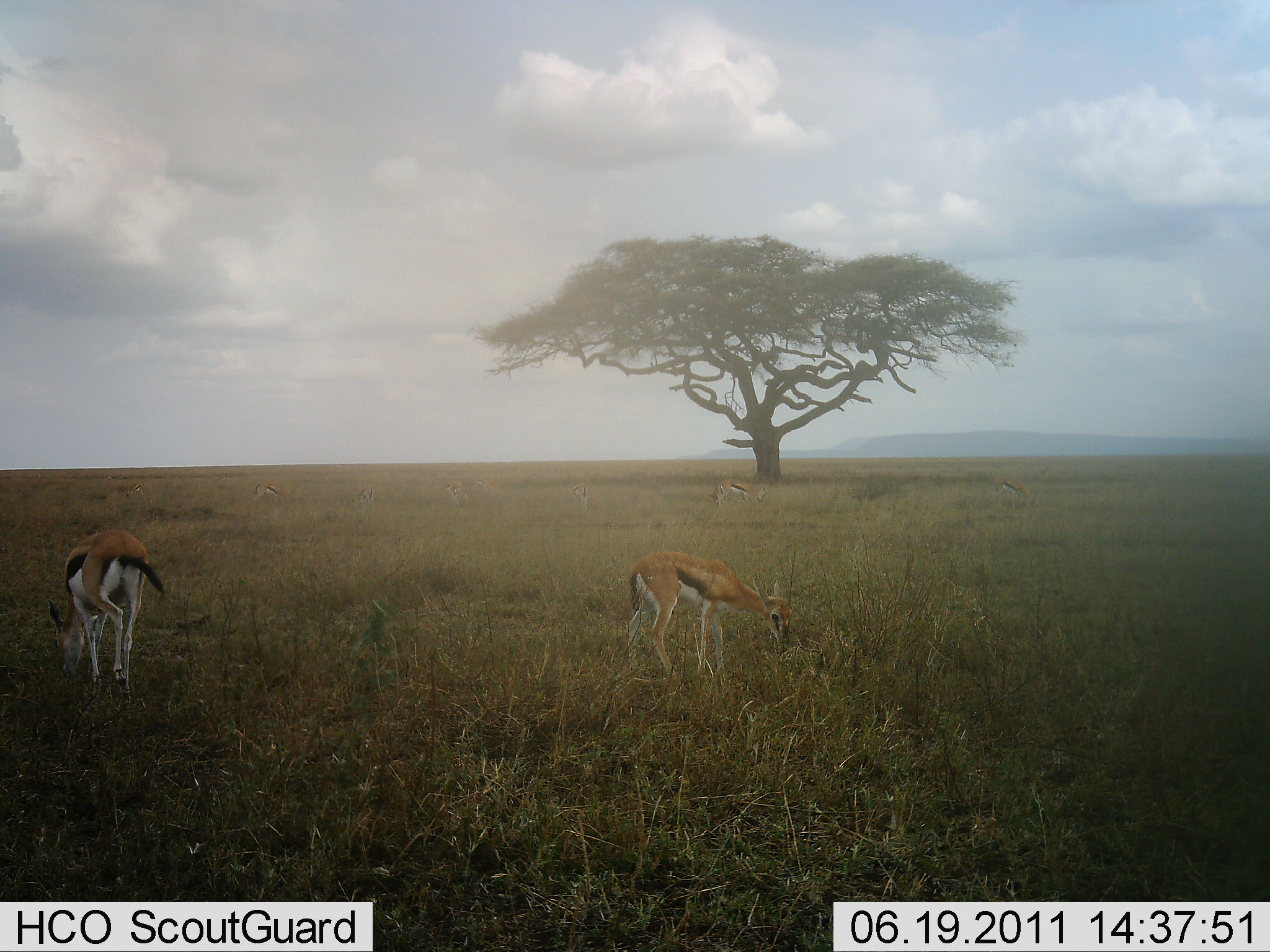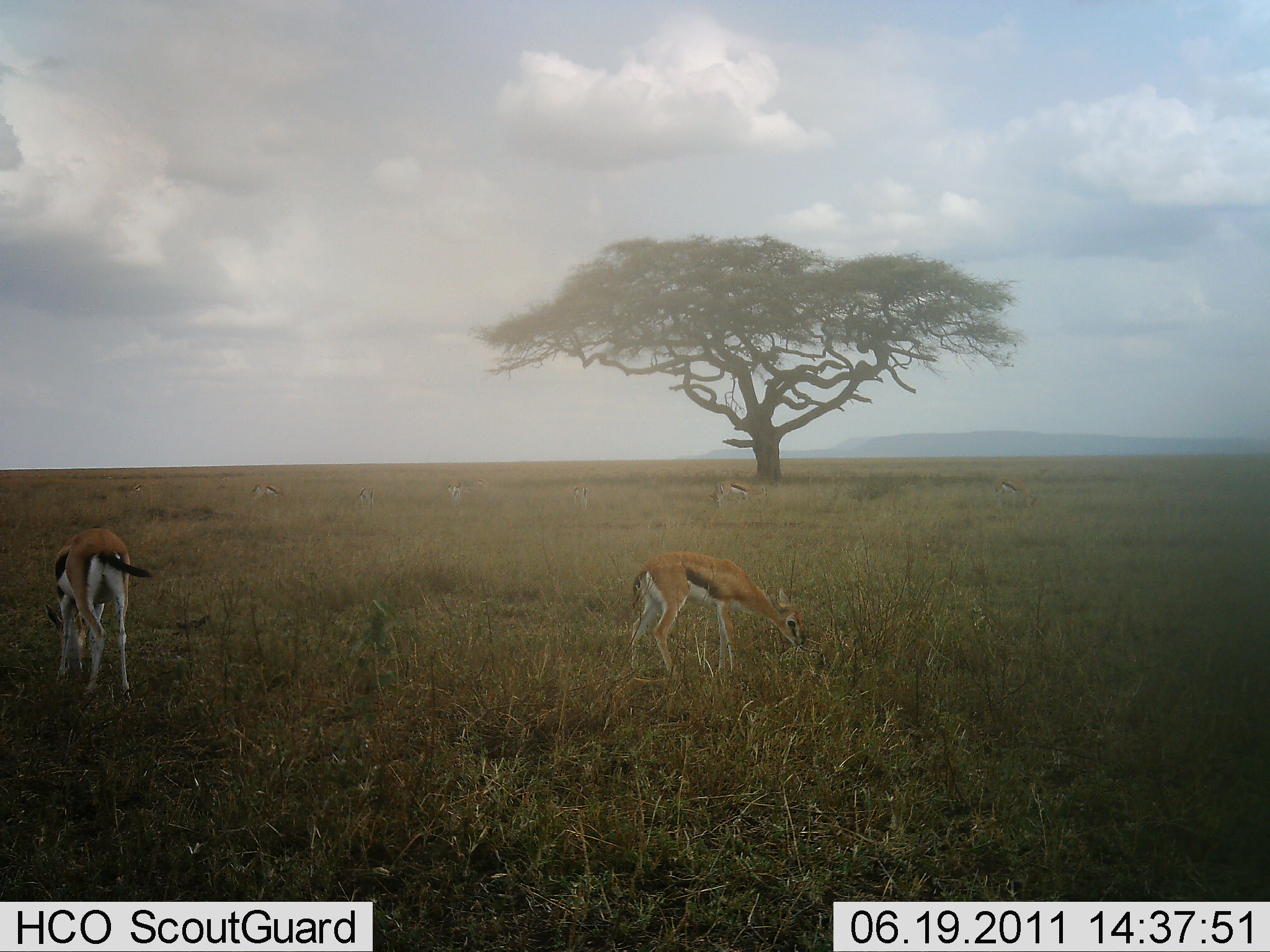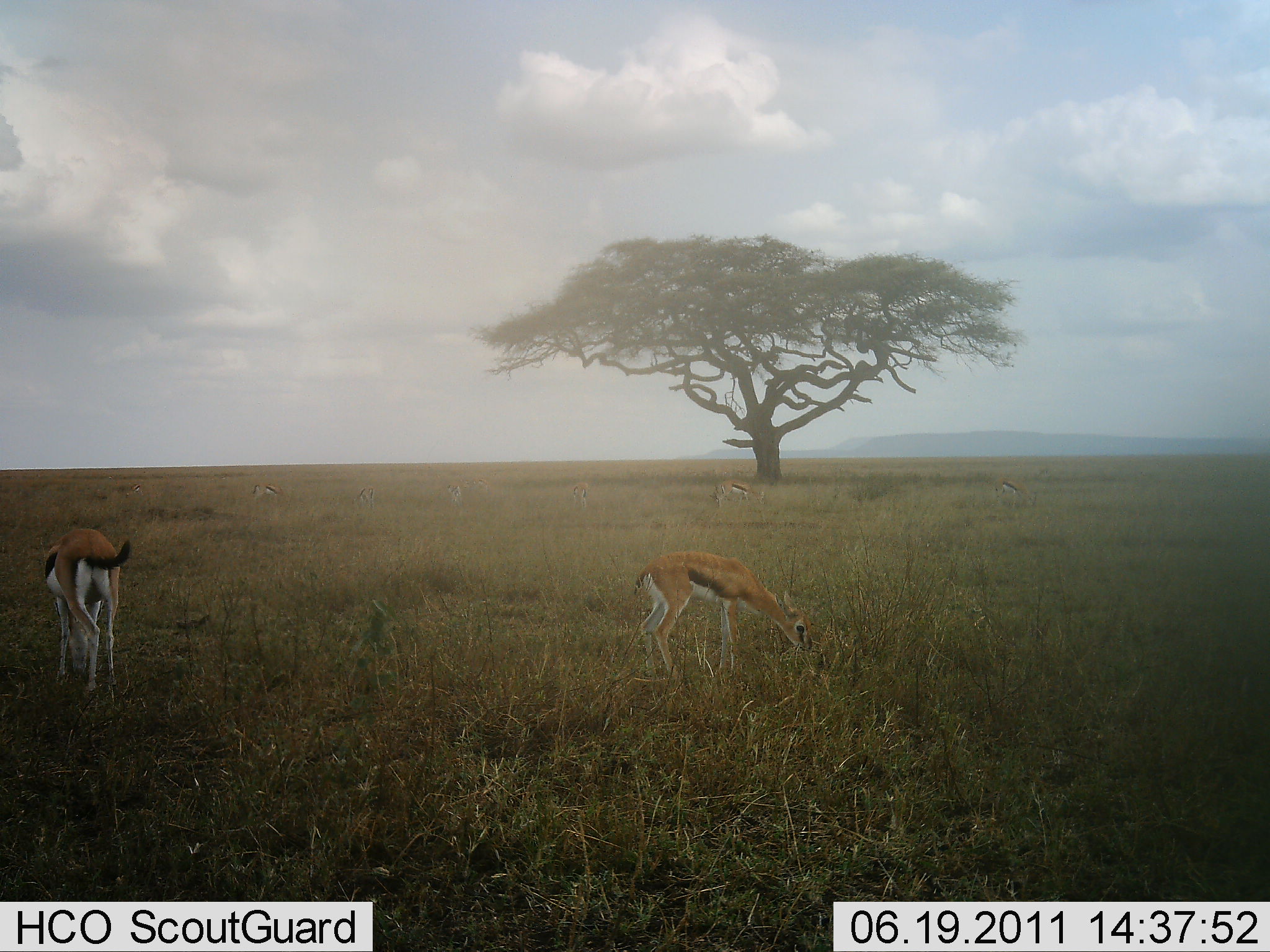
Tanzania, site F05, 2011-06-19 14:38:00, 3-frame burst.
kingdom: Animalia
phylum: Chordata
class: Mammalia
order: Artiodactyla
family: Bovidae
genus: Eudorcas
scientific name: Eudorcas thomsonii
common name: thomson's gazelle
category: gazellethomsons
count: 5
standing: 40%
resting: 0%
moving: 0%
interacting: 0%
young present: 10%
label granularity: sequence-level